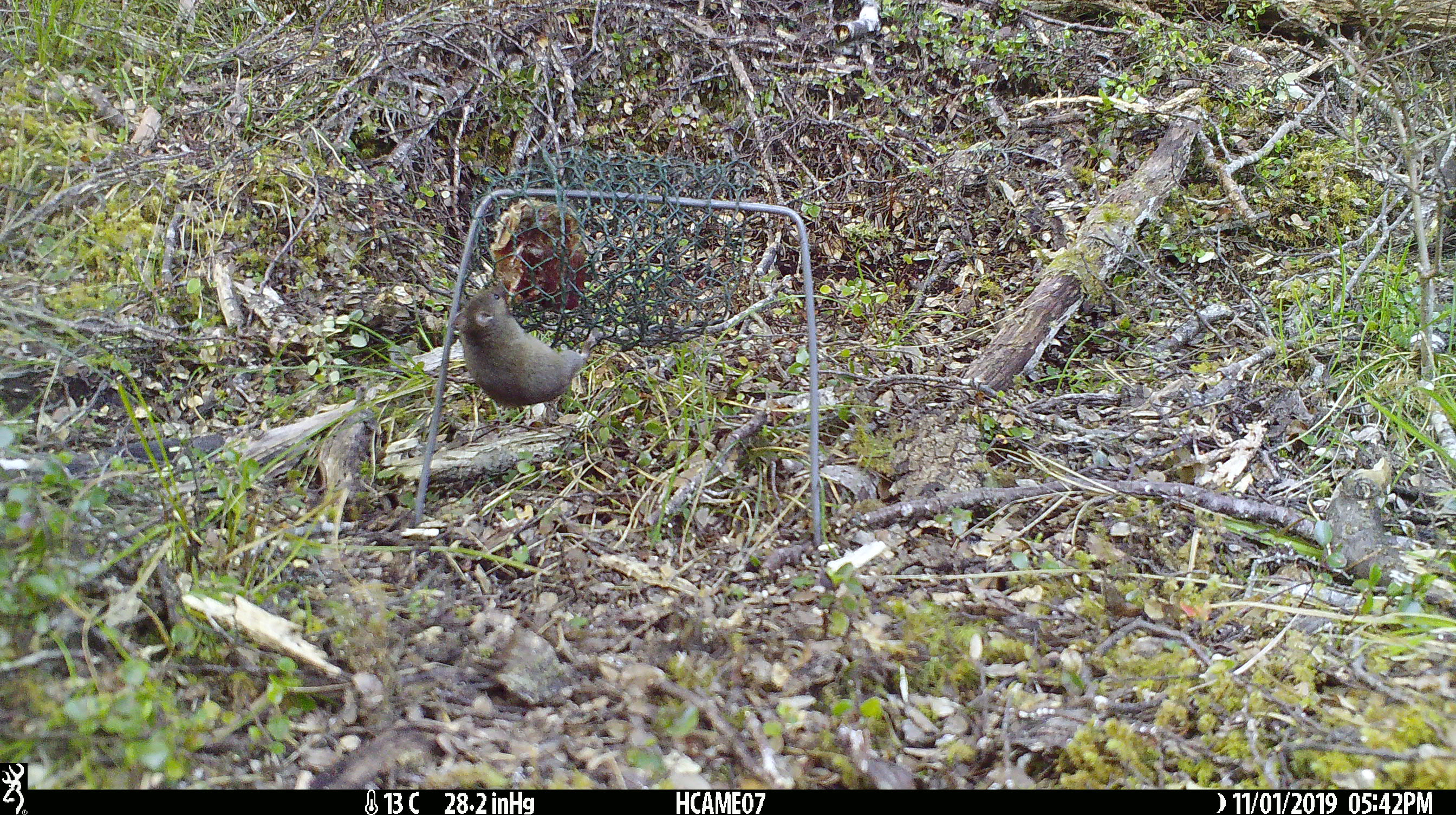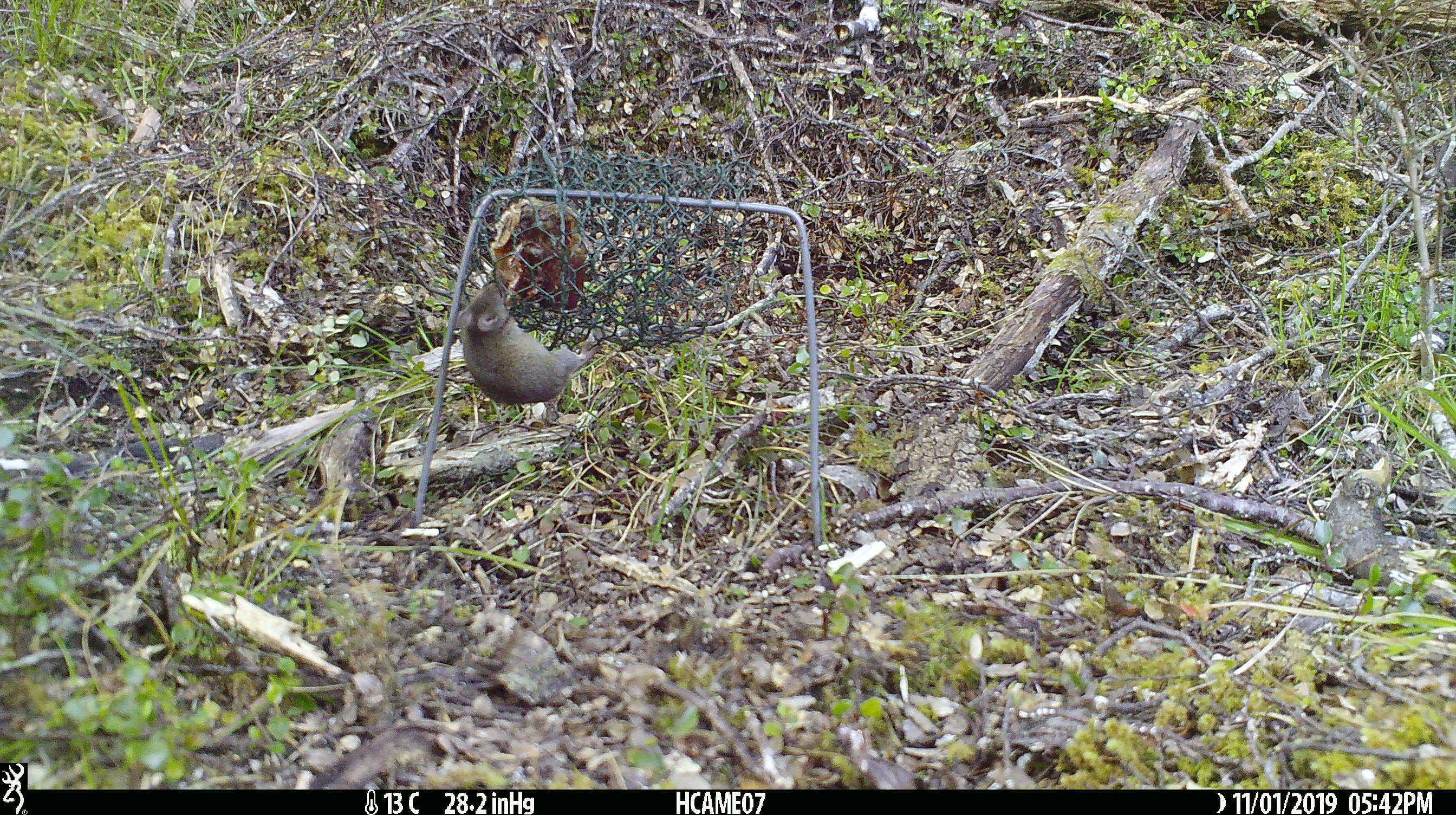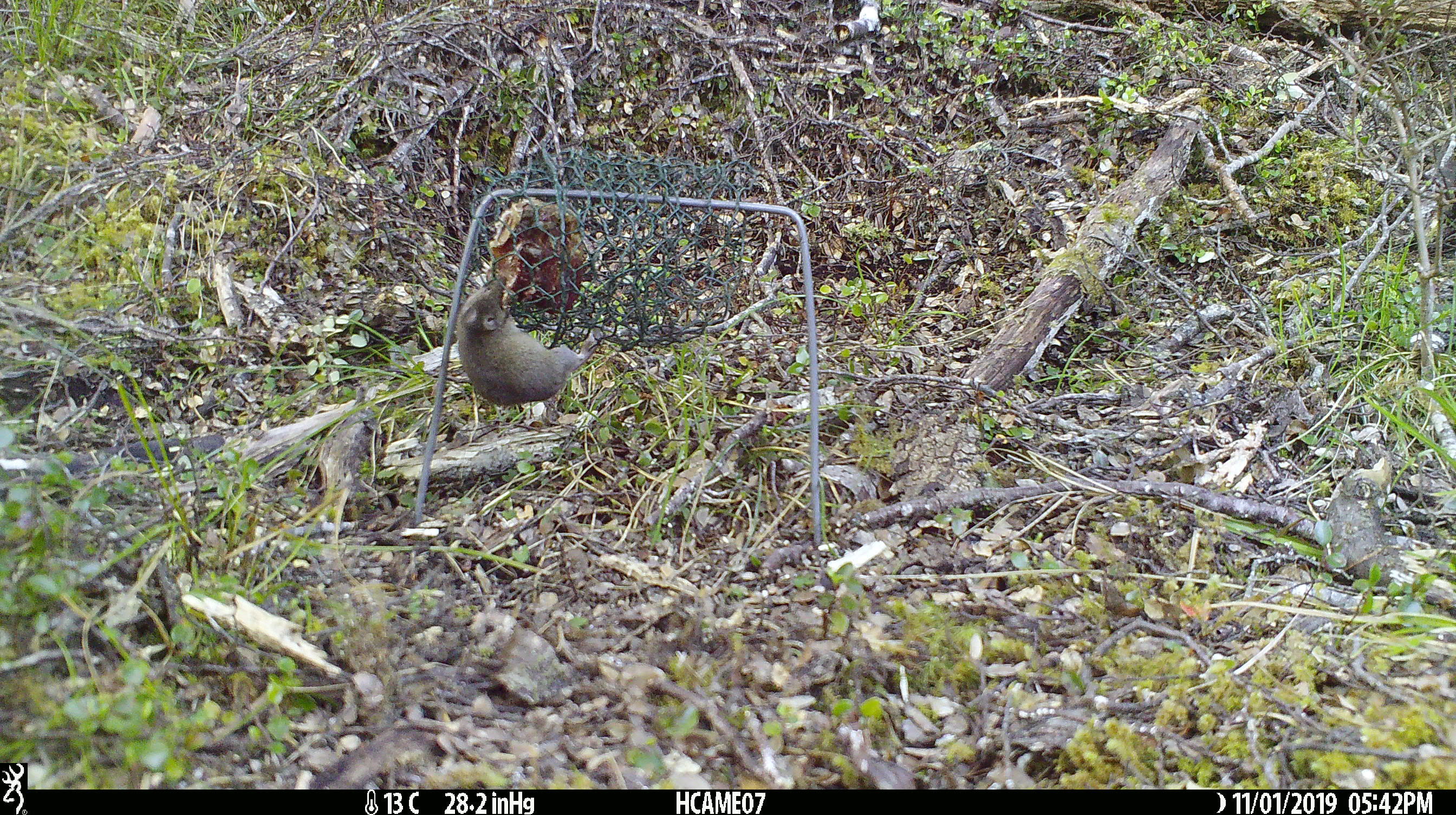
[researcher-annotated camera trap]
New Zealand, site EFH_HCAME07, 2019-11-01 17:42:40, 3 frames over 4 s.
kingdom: Animalia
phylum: Chordata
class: Mammalia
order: Rodentia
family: Muridae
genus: Mus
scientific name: Mus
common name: mouse